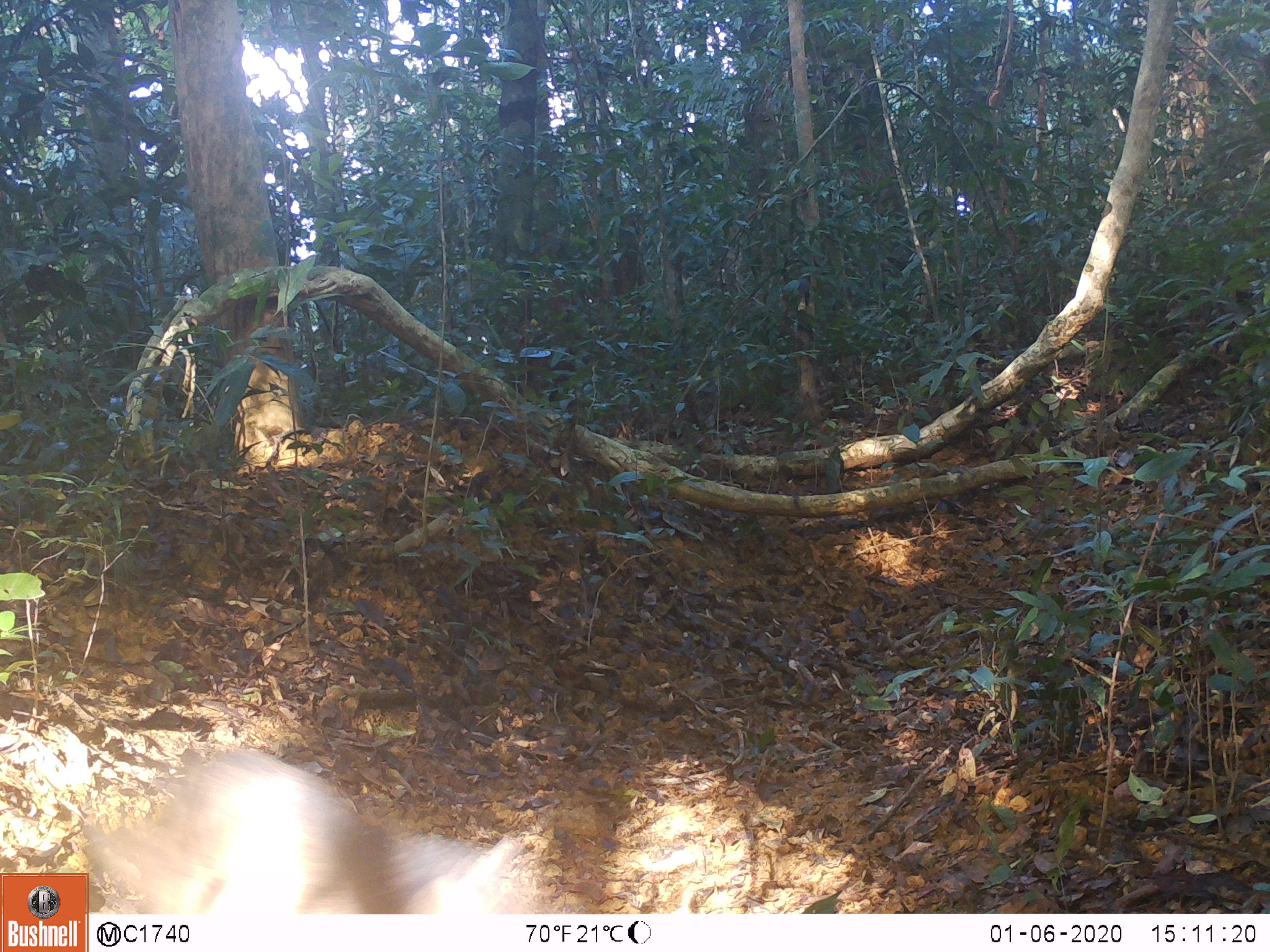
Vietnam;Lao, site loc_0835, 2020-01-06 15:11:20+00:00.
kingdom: Animalia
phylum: Chordata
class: Mammalia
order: Artiodactyla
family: Suidae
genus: Sus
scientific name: Sus scrofa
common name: eurasian wild pig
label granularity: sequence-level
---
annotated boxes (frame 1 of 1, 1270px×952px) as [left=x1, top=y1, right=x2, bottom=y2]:
eurasian wild pig: [left=80, top=744, right=532, bottom=913]